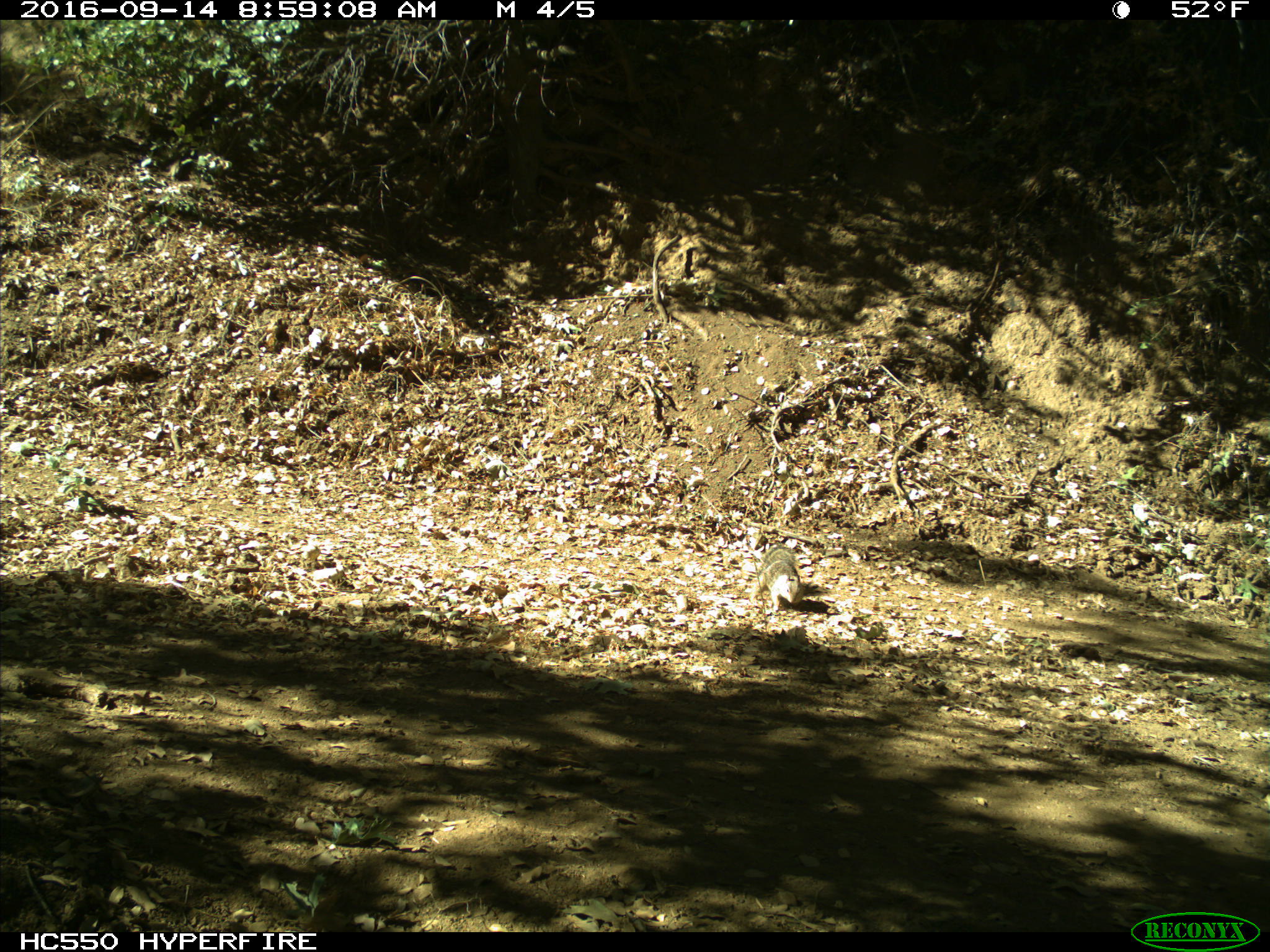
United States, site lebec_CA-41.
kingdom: Animalia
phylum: Chordata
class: Mammalia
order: Rodentia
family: Sciuridae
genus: Otospermophilus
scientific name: Otospermophilus beecheyi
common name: california ground squirrel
Otospermophilus beecheyi (california ground squirrel).